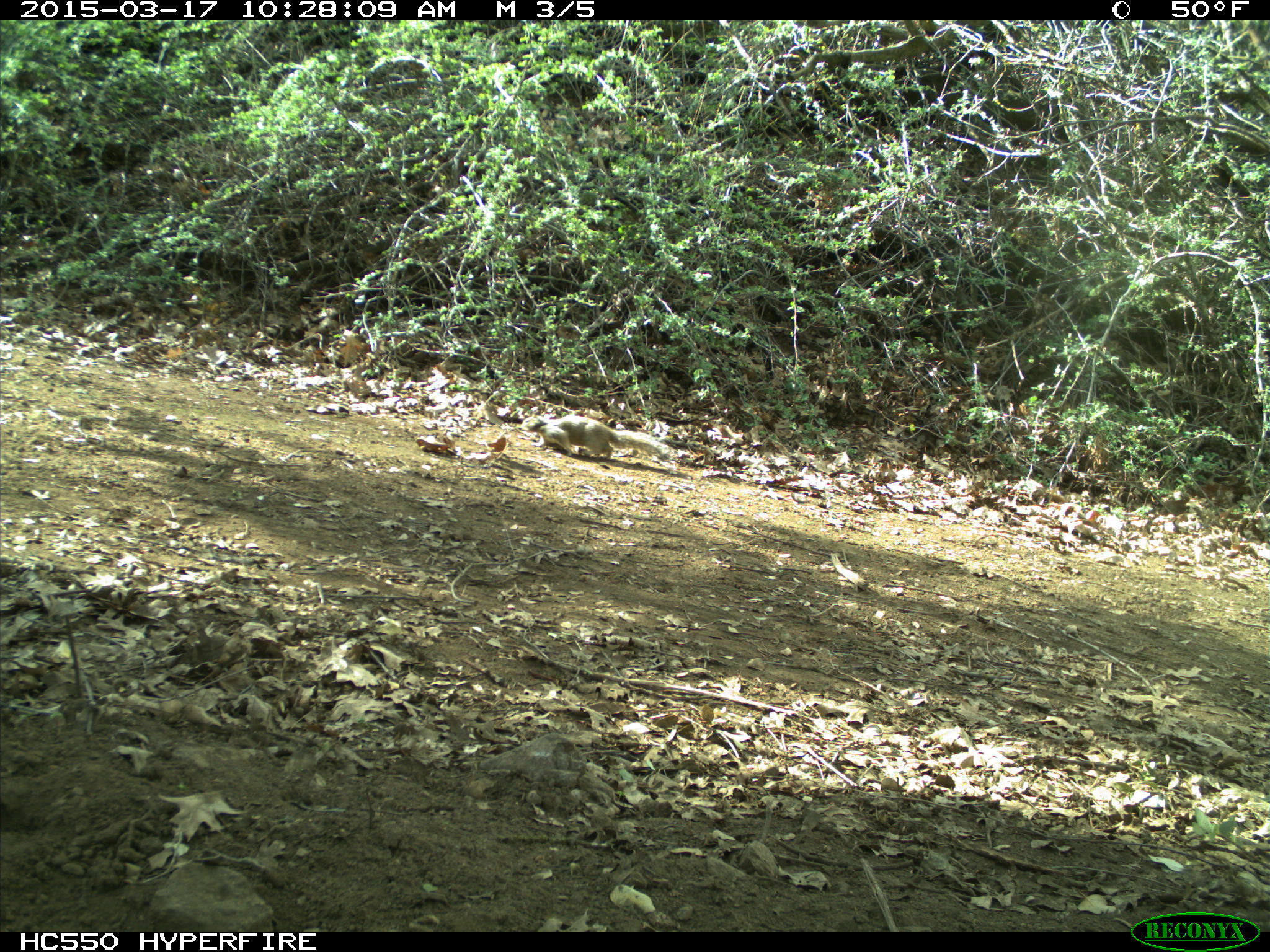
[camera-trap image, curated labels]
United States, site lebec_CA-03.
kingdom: Animalia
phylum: Chordata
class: Mammalia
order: Rodentia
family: Sciuridae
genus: Otospermophilus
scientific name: Otospermophilus beecheyi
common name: california ground squirrel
Otospermophilus beecheyi (california ground squirrel).